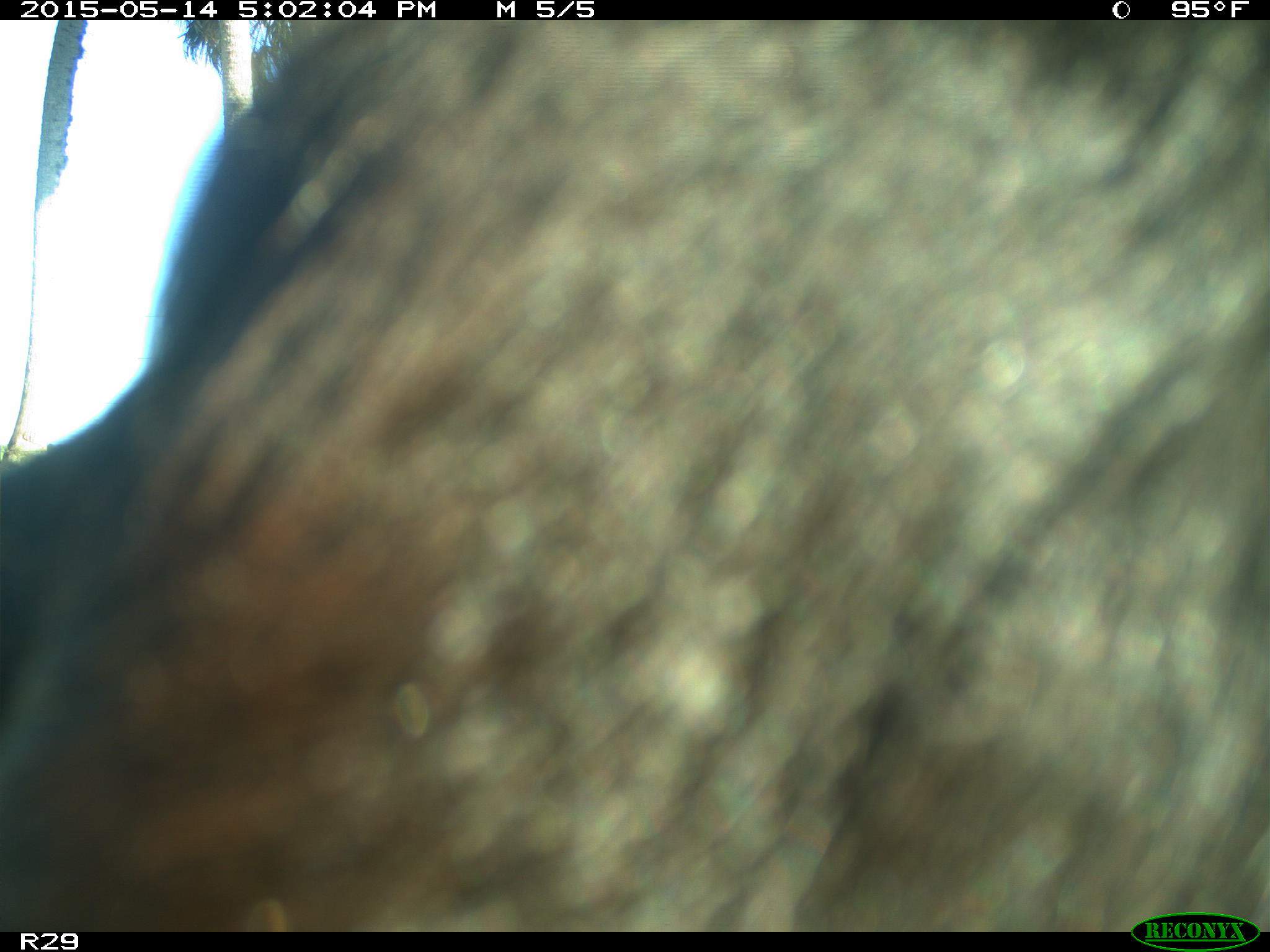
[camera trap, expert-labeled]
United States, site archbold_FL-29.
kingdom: Animalia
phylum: Chordata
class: Mammalia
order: Artiodactyla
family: Bovidae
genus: Bos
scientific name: Bos taurus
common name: domestic cow